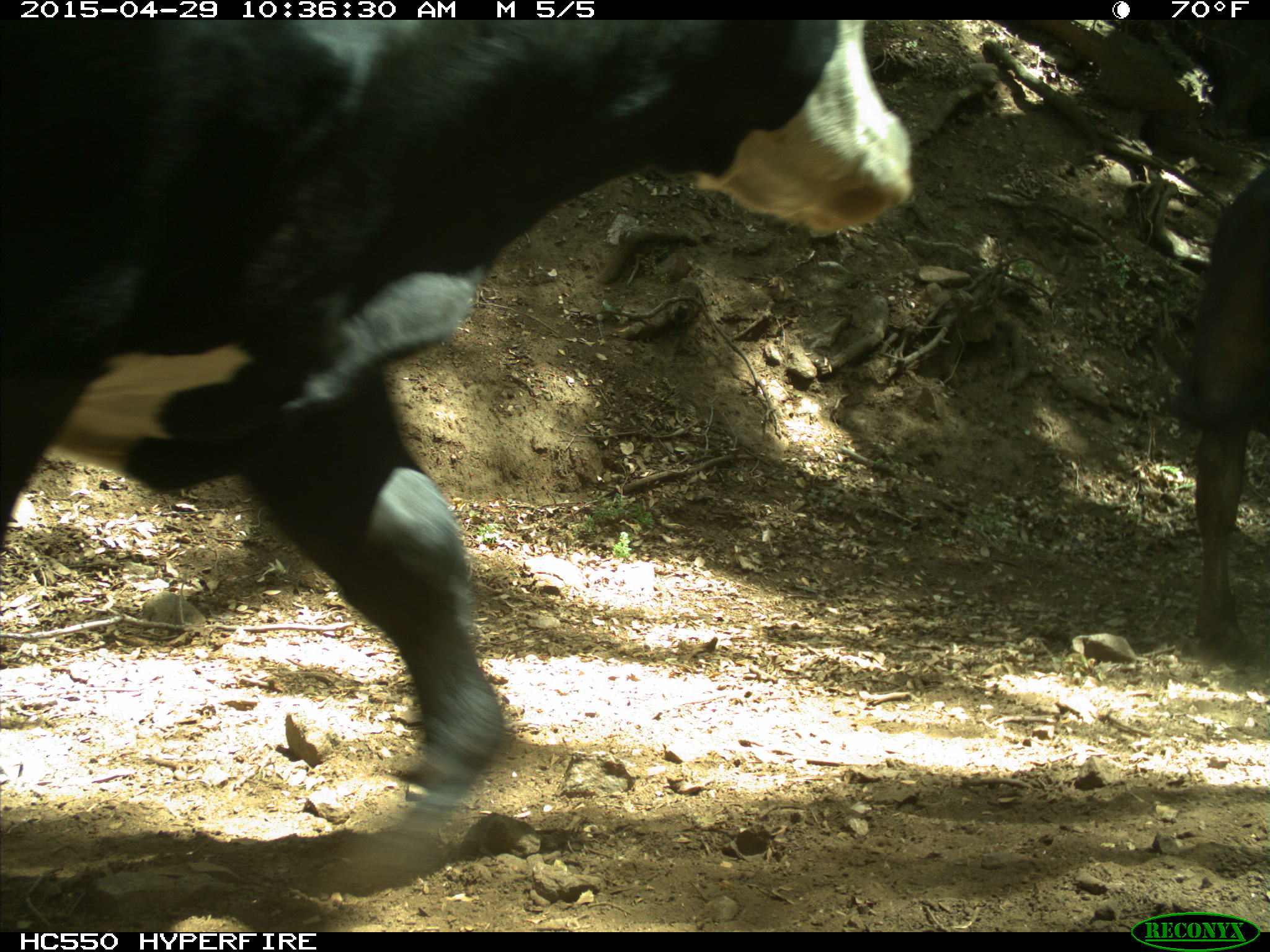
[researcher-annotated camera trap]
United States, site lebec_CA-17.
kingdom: Animalia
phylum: Chordata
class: Mammalia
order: Artiodactyla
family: Bovidae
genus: Bos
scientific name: Bos taurus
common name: domestic cow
Bos taurus (domestic cow).